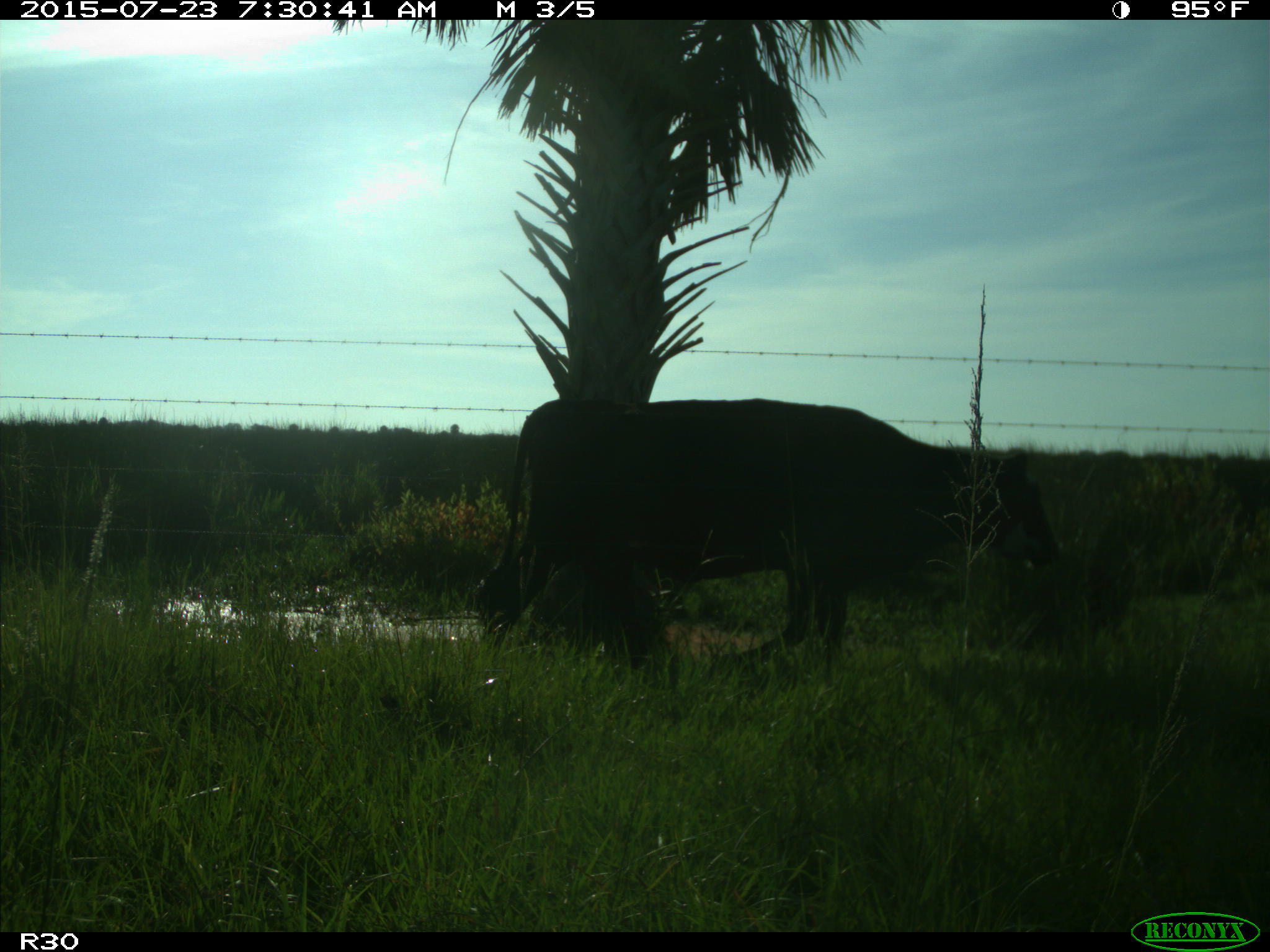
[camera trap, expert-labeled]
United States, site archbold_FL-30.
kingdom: Animalia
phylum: Chordata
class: Mammalia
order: Artiodactyla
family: Bovidae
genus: Bos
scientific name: Bos taurus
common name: domestic cow